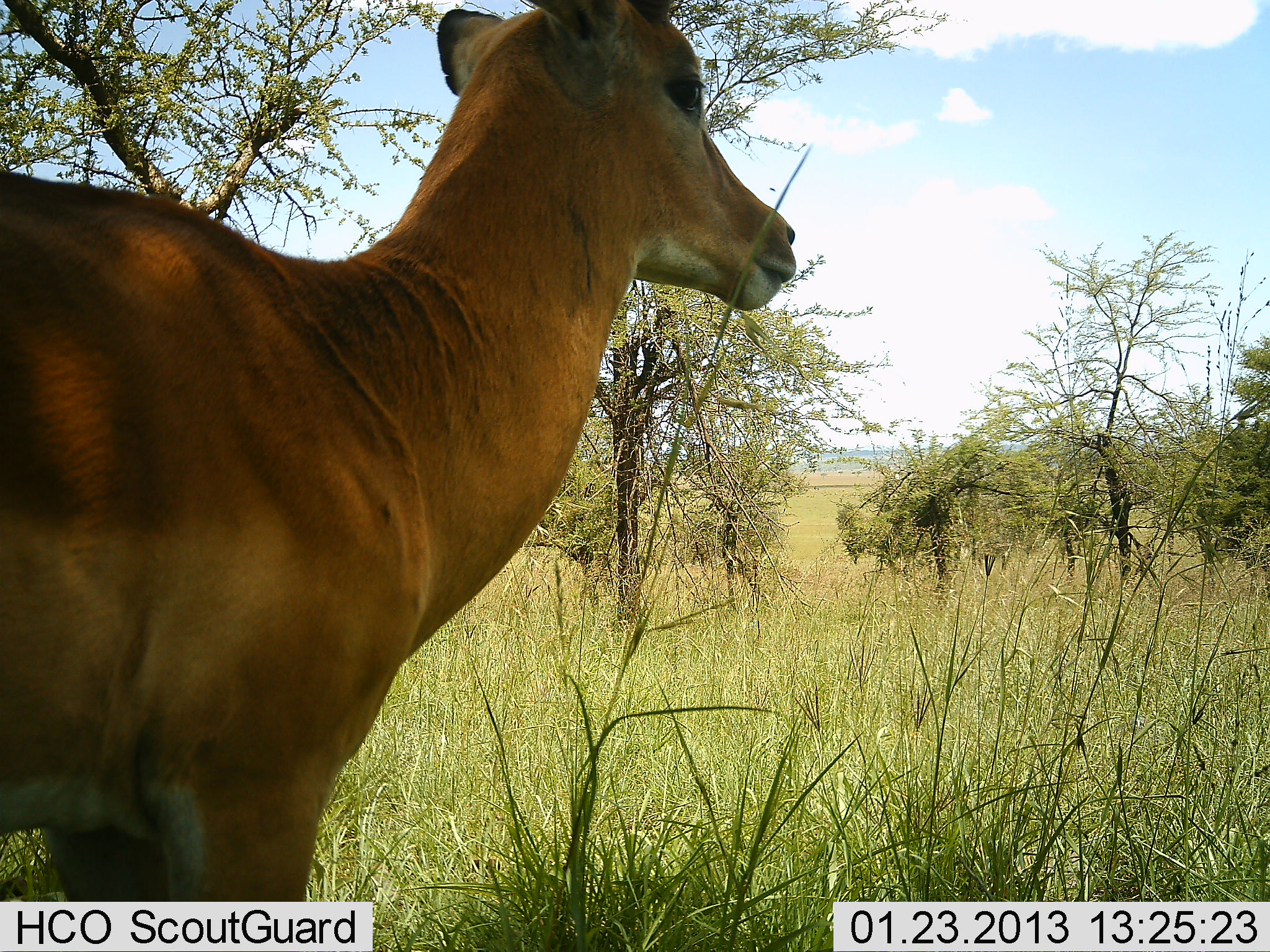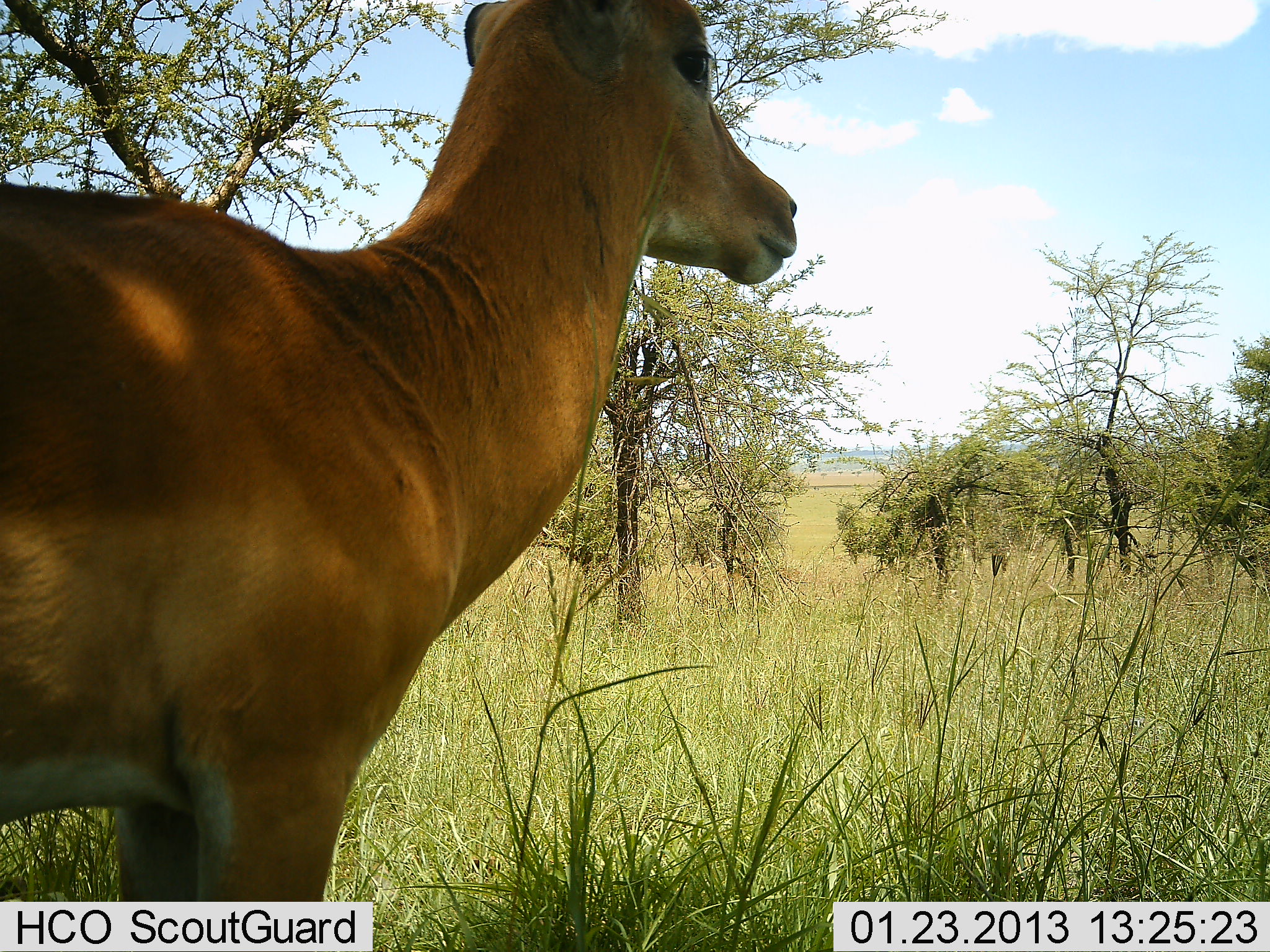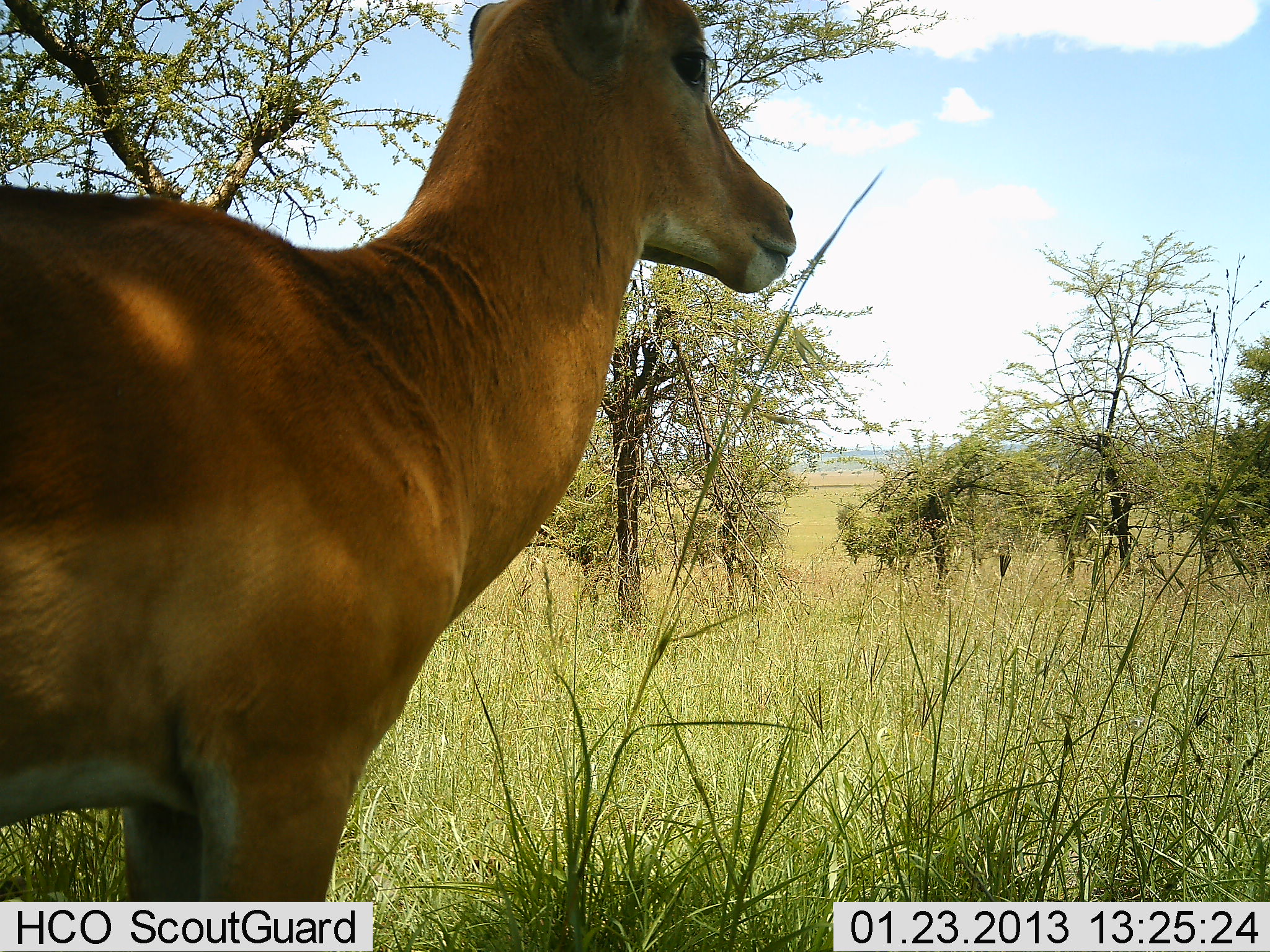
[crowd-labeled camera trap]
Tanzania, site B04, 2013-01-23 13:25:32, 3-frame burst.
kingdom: Animalia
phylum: Chordata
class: Mammalia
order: Artiodactyla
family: Bovidae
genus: Aepyceros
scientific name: Aepyceros melampus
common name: impala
Impala (Aepyceros melampus), count 1. Behavior (volunteer vote fractions): standing 94%, resting 6%, moving 0%, interacting 0%. Young present (vote fraction): 0%. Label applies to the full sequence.